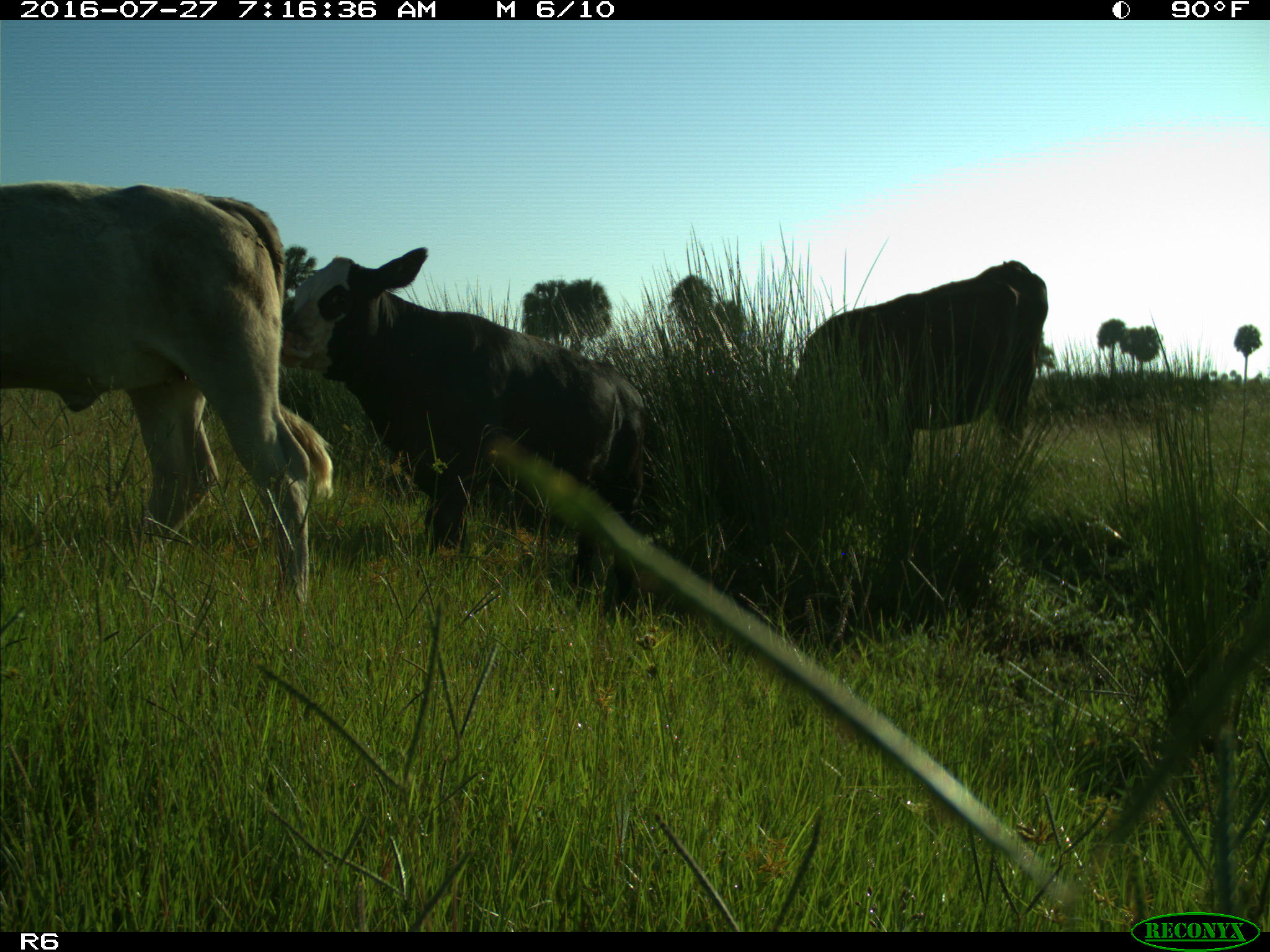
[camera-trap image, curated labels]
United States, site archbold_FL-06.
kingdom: Animalia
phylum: Chordata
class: Mammalia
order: Artiodactyla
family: Bovidae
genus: Bos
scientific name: Bos taurus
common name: domestic cow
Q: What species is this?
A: Bos taurus (domestic cow).